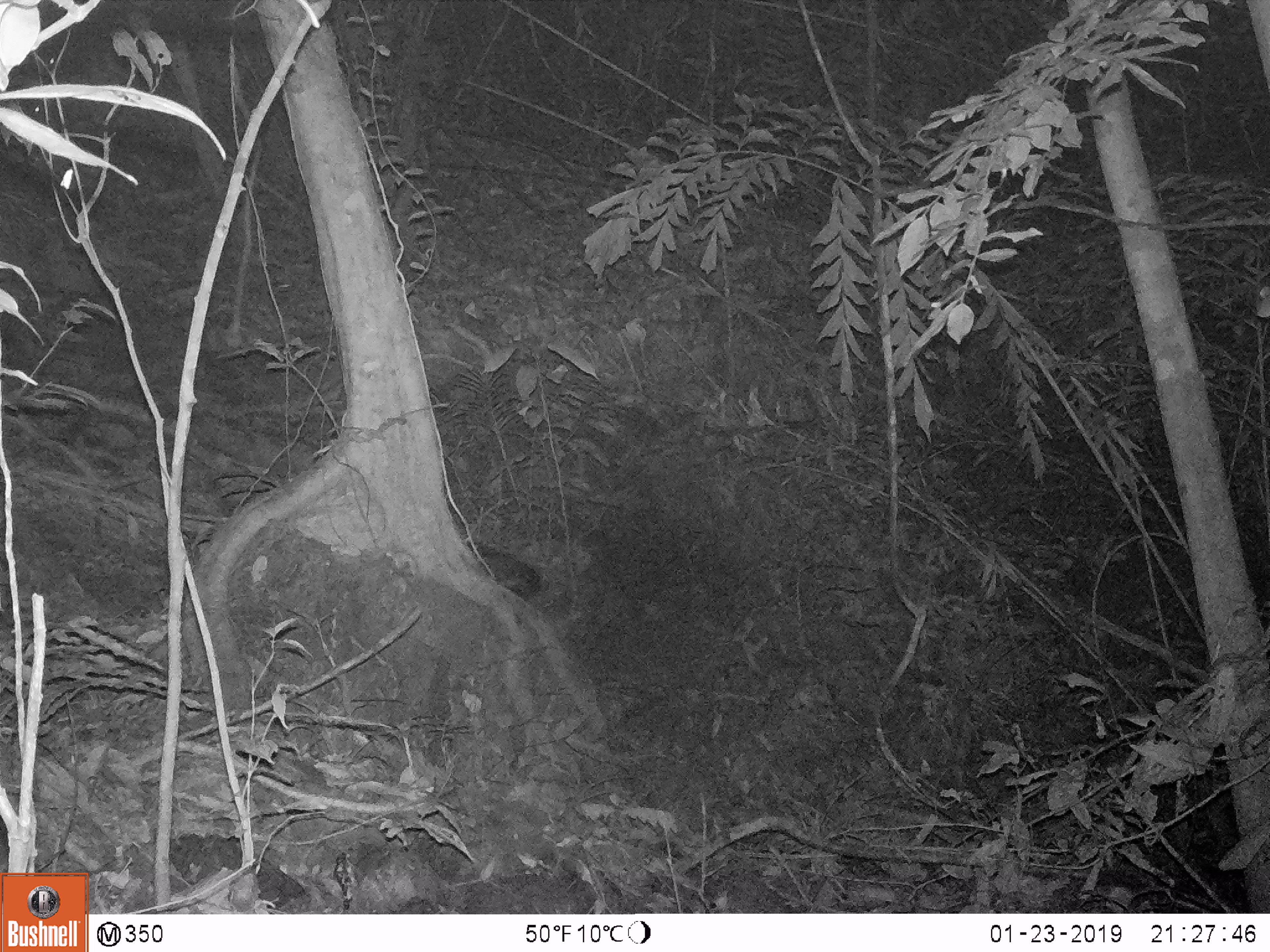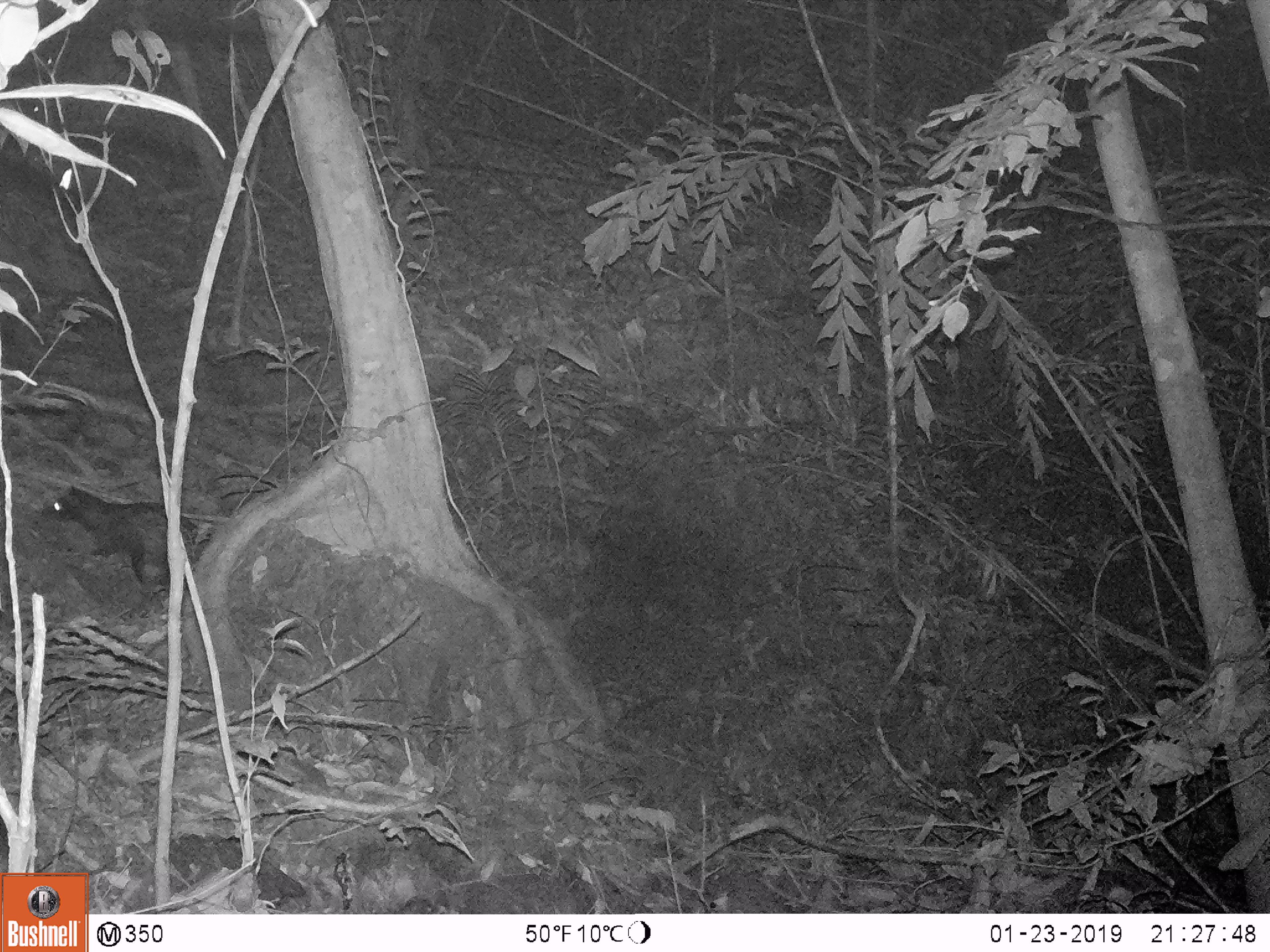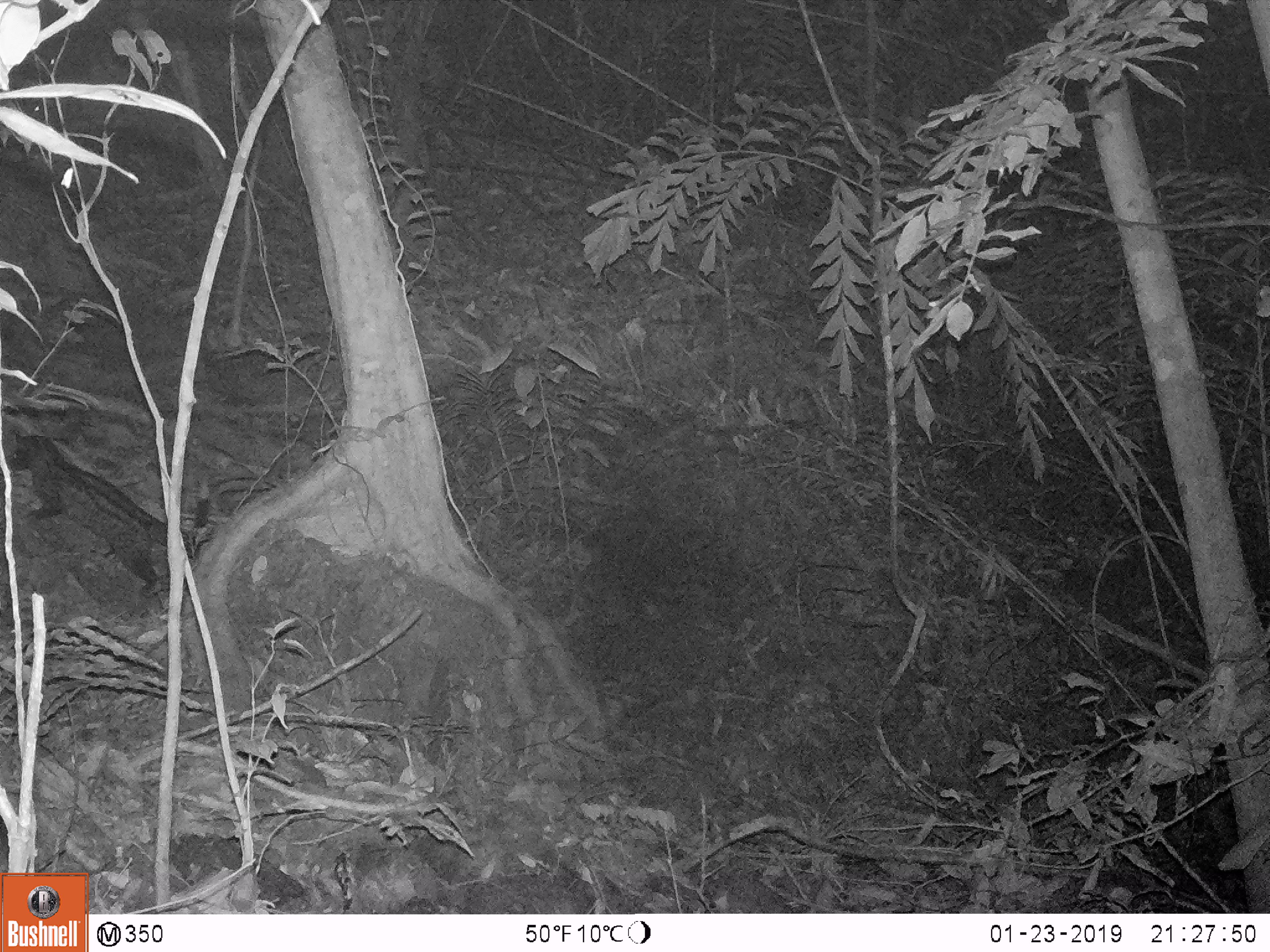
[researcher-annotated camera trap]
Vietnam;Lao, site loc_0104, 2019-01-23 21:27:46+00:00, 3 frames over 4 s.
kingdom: Animalia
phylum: Chordata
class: Mammalia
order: Carnivora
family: Viverridae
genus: Paradoxurus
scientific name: Paradoxurus hermaphroditus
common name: common palm civet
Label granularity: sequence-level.